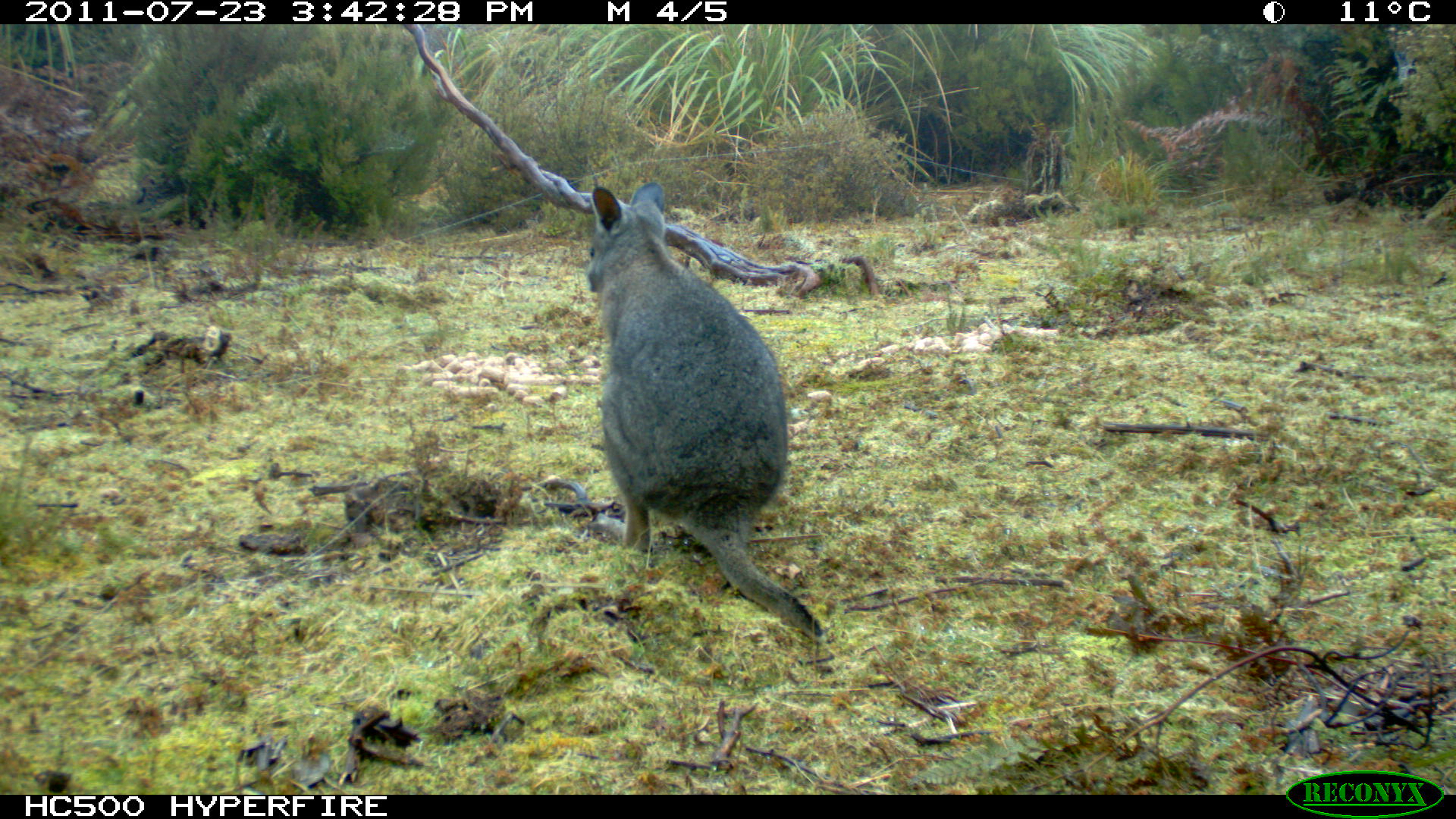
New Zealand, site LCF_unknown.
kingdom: Animalia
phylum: Chordata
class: Mammalia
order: Diprotodontia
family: Macropodidae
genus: Notamacropus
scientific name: Notamacropus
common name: wallaby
Wallaby (Notamacropus).